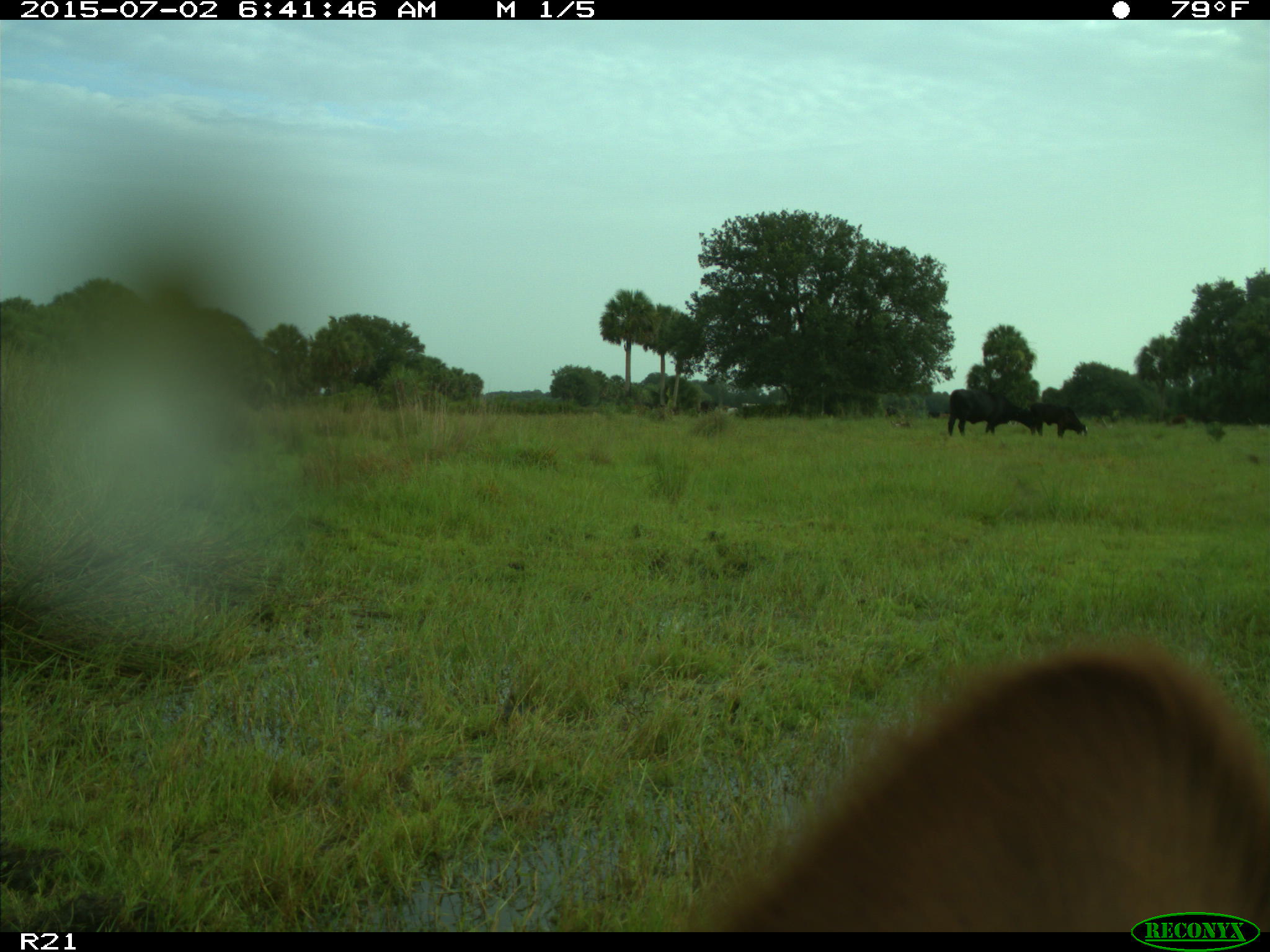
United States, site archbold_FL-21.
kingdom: Animalia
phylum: Chordata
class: Mammalia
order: Artiodactyla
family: Bovidae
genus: Bos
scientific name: Bos taurus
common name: domestic cow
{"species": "Bos taurus (domestic cow)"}